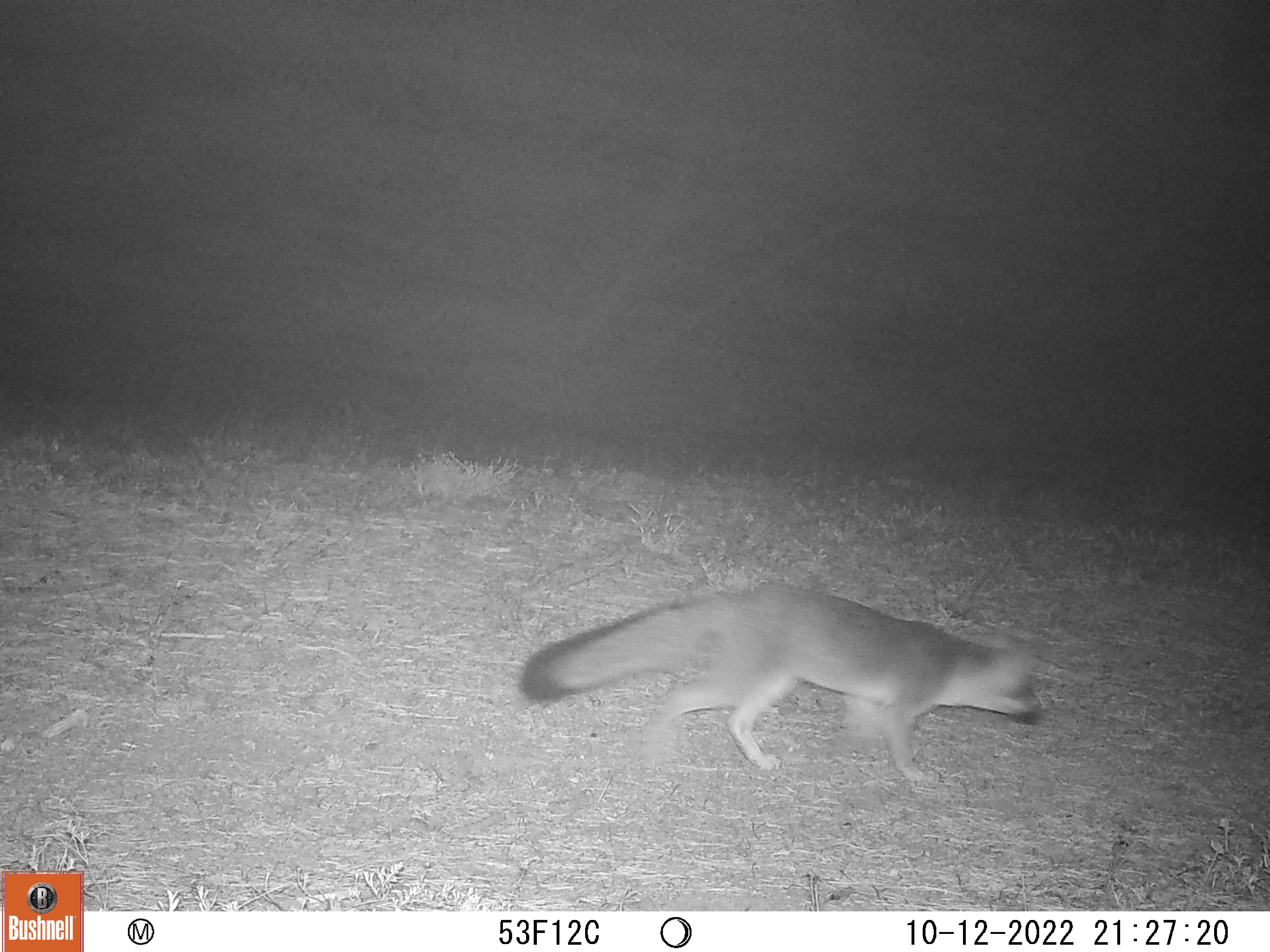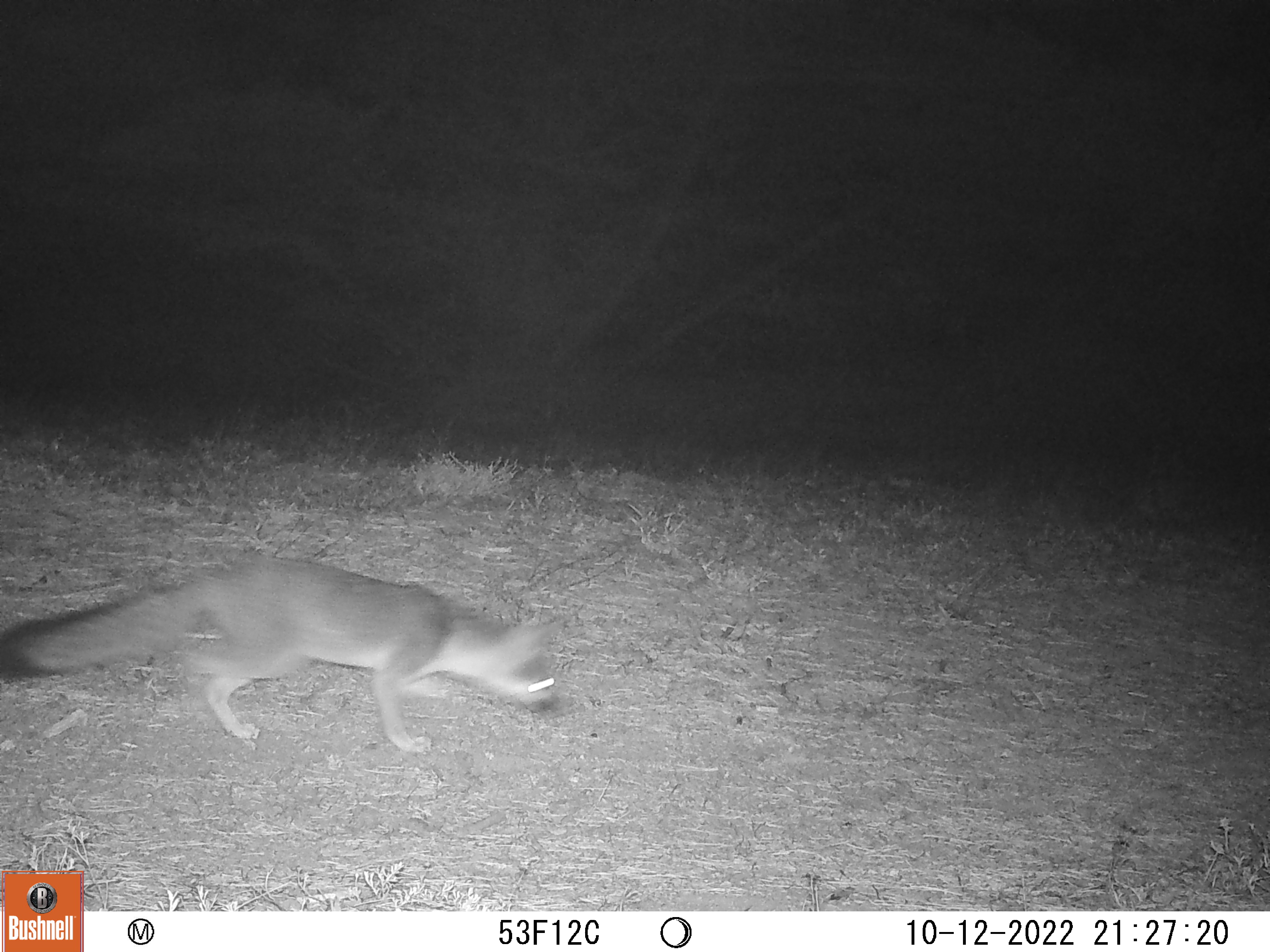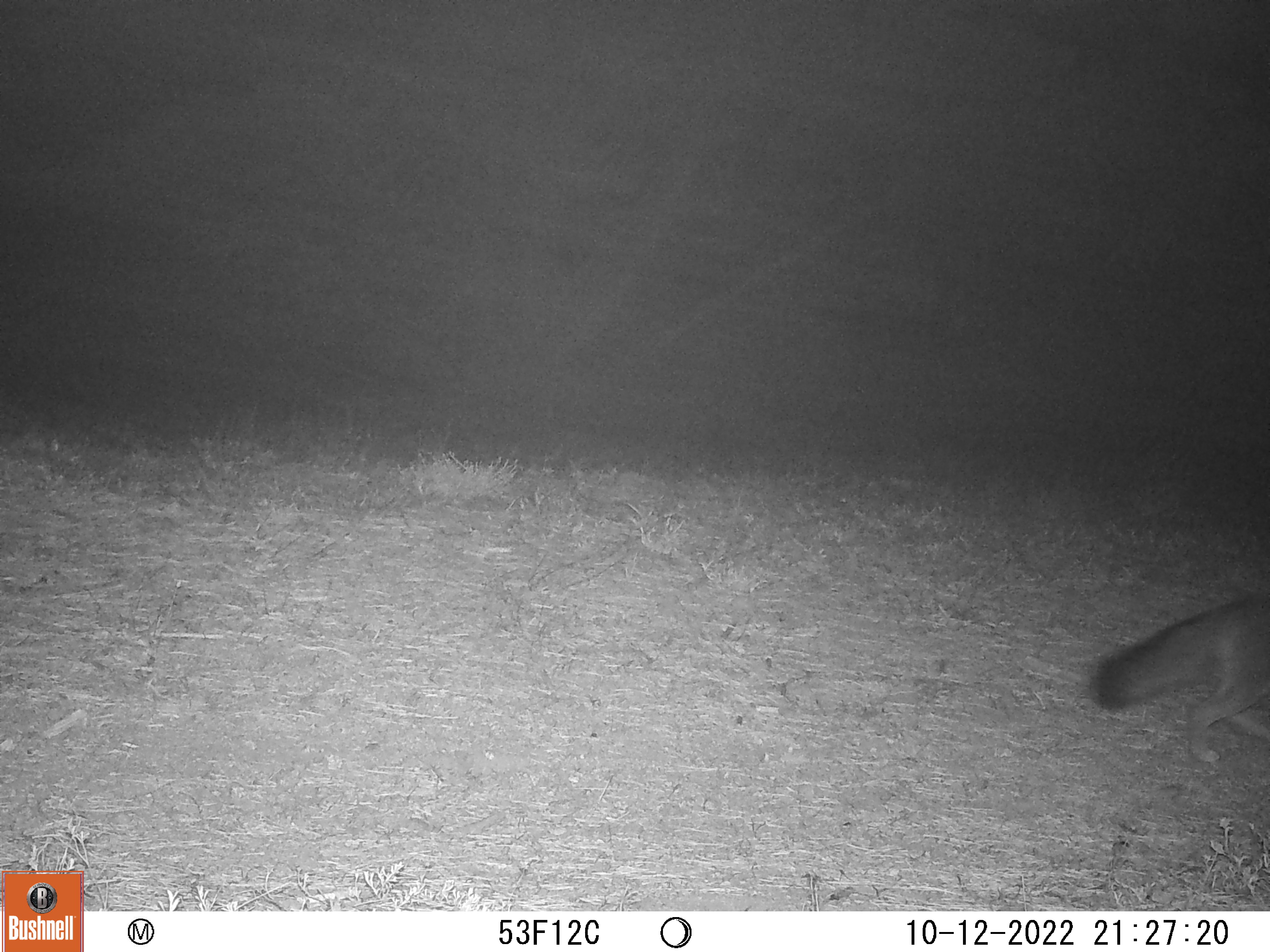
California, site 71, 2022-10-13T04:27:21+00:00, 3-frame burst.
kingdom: Animalia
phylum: Chordata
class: Mammalia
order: Carnivora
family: Canidae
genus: Urocyon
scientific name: Urocyon cinereoargenteus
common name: gray fox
Gray fox (Urocyon cinereoargenteus).